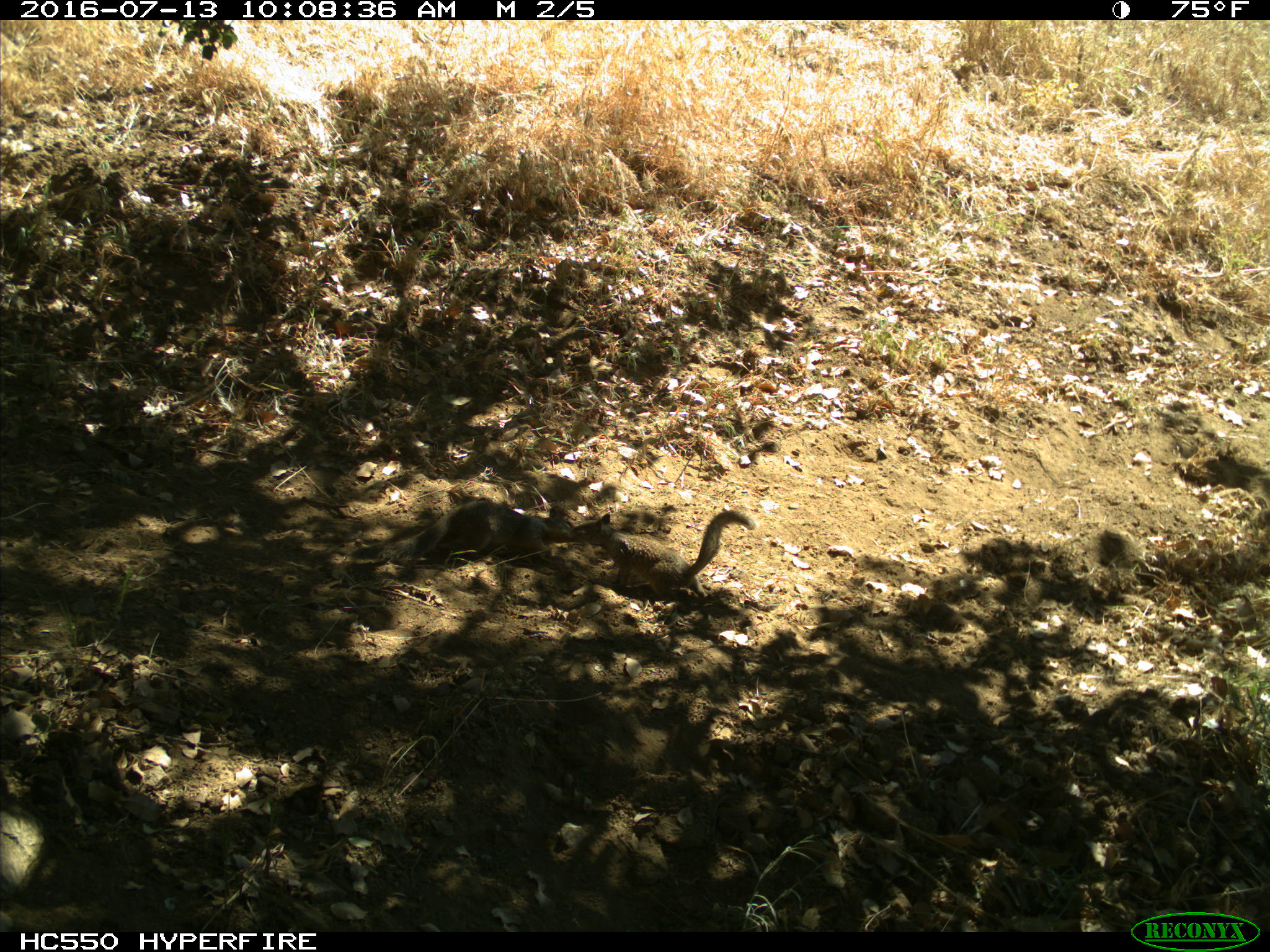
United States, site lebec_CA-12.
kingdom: Animalia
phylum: Chordata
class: Mammalia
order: Rodentia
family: Sciuridae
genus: Otospermophilus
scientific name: Otospermophilus beecheyi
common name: california ground squirrel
Otospermophilus beecheyi (california ground squirrel).